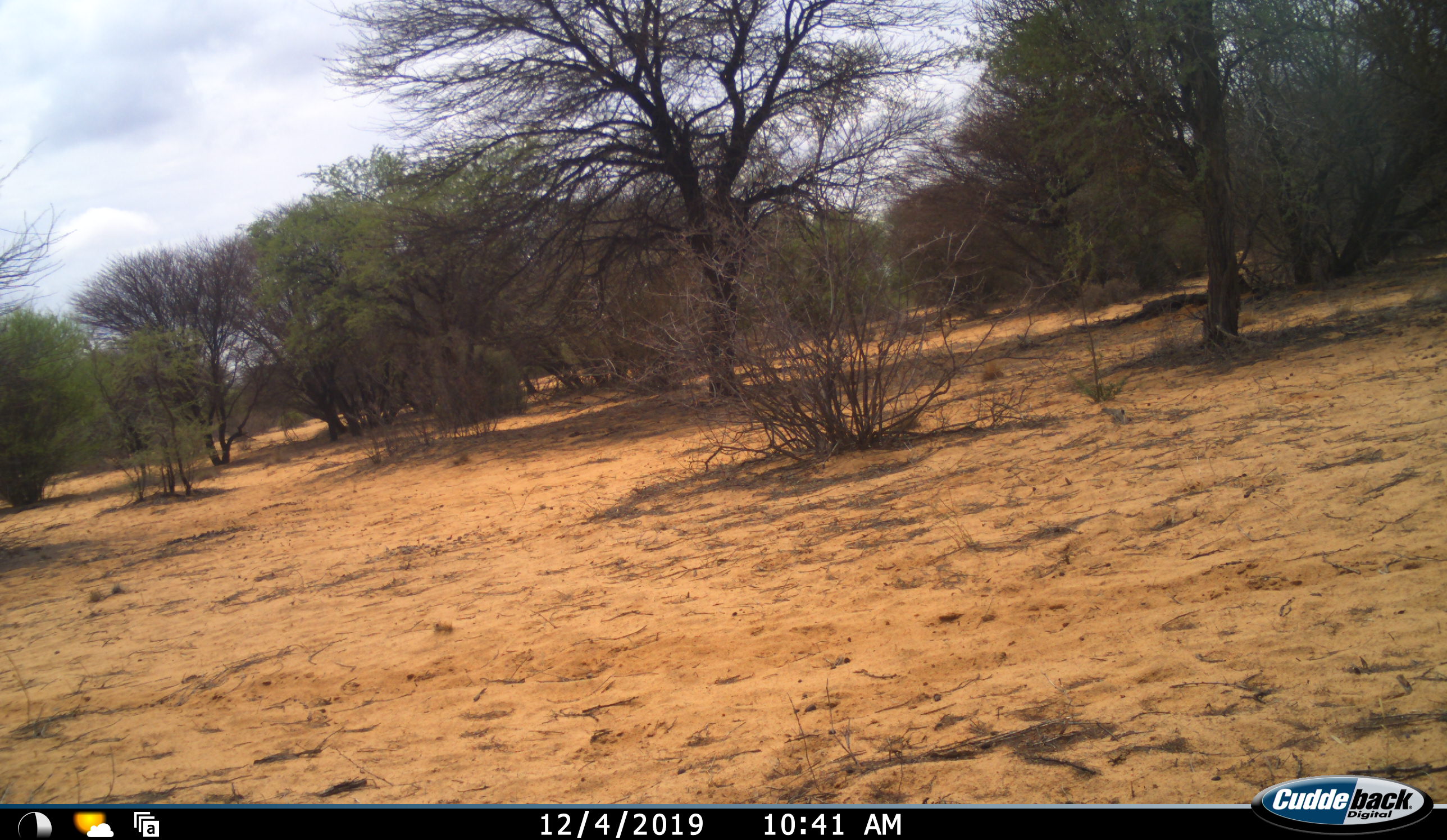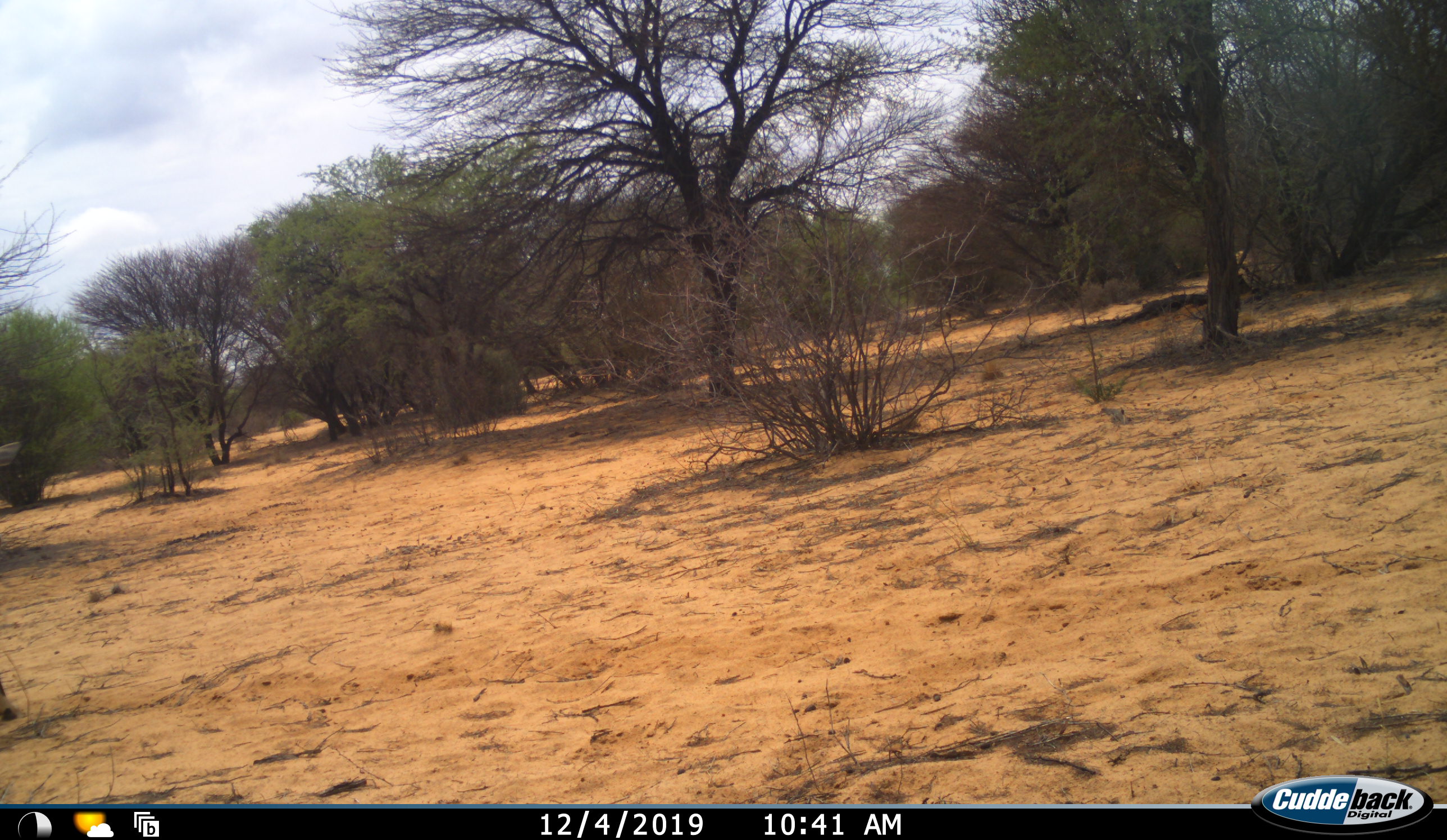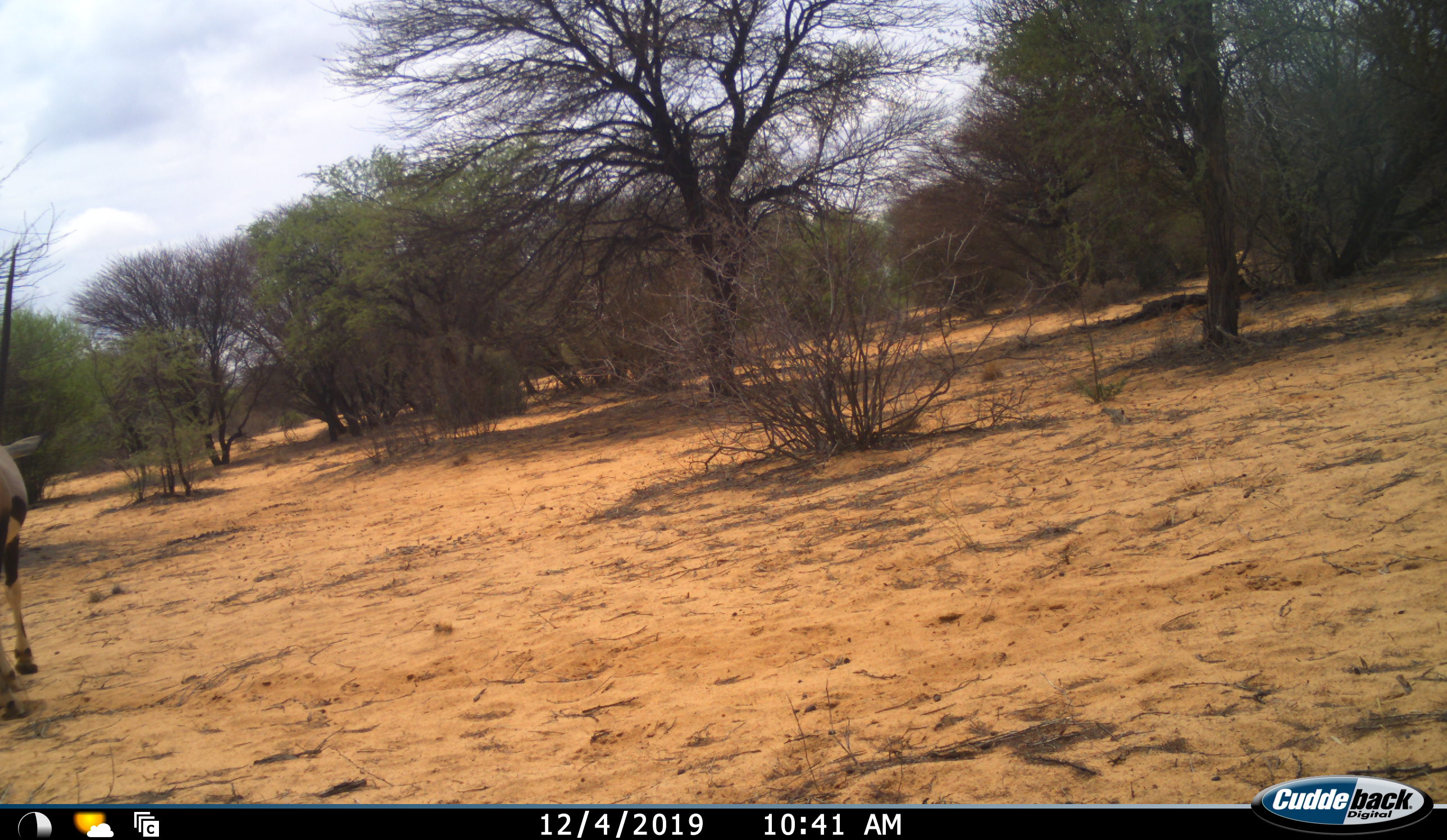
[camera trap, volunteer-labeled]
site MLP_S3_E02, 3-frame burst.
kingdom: Animalia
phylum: Chordata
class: Mammalia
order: Artiodactyla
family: Bovidae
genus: Oryx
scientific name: Oryx gazella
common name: gemsbok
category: oryx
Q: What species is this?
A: Oryx (gemsbok) (Oryx gazella).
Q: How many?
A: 1.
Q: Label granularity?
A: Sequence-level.